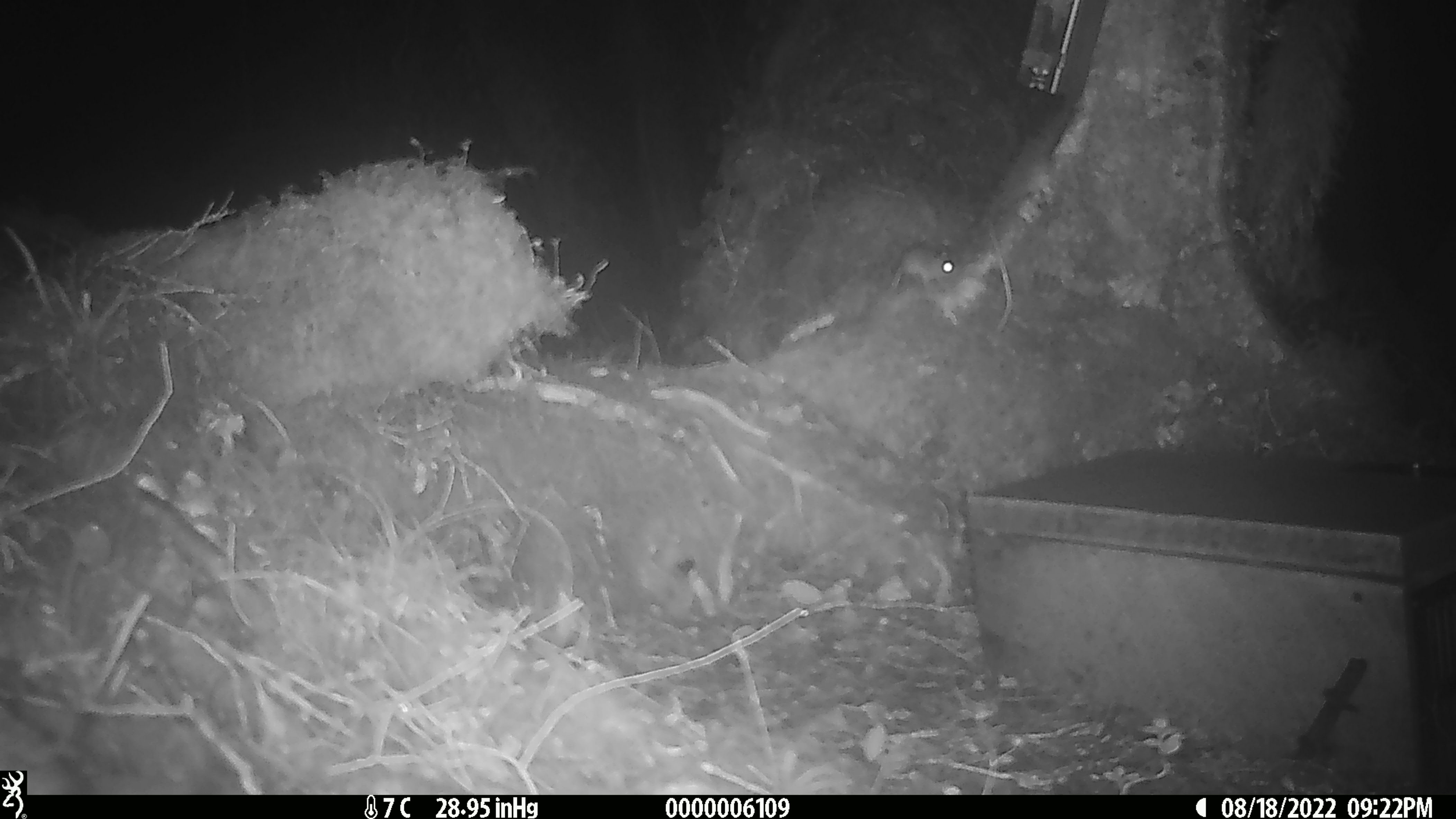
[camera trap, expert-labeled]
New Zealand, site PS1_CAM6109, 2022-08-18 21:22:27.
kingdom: Animalia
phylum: Chordata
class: Mammalia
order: Rodentia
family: Muridae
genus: Mus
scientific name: Mus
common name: mouse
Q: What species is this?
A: Mouse (Mus).